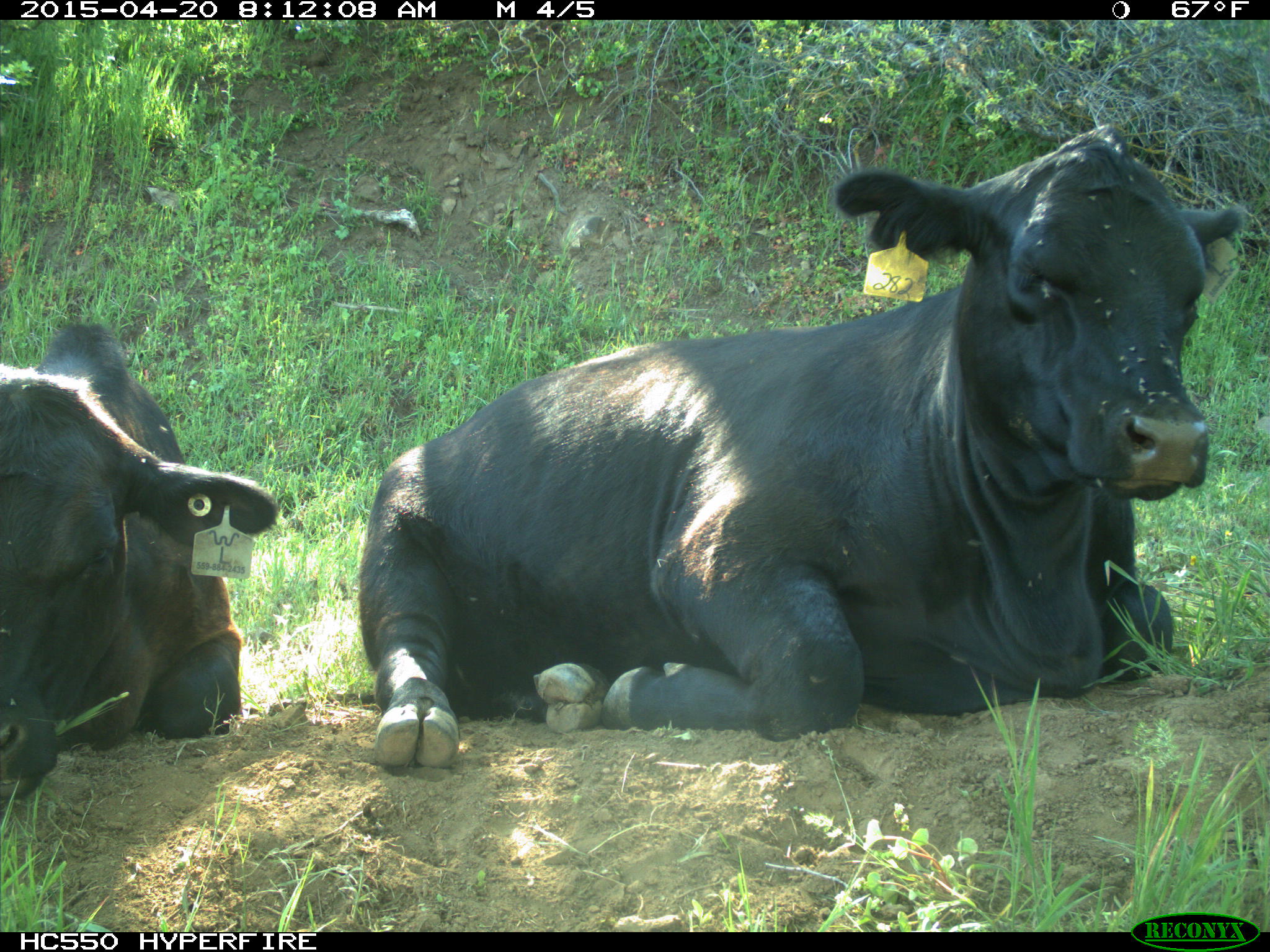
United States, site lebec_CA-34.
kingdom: Animalia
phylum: Chordata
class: Mammalia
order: Artiodactyla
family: Bovidae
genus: Bos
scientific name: Bos taurus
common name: domestic cow